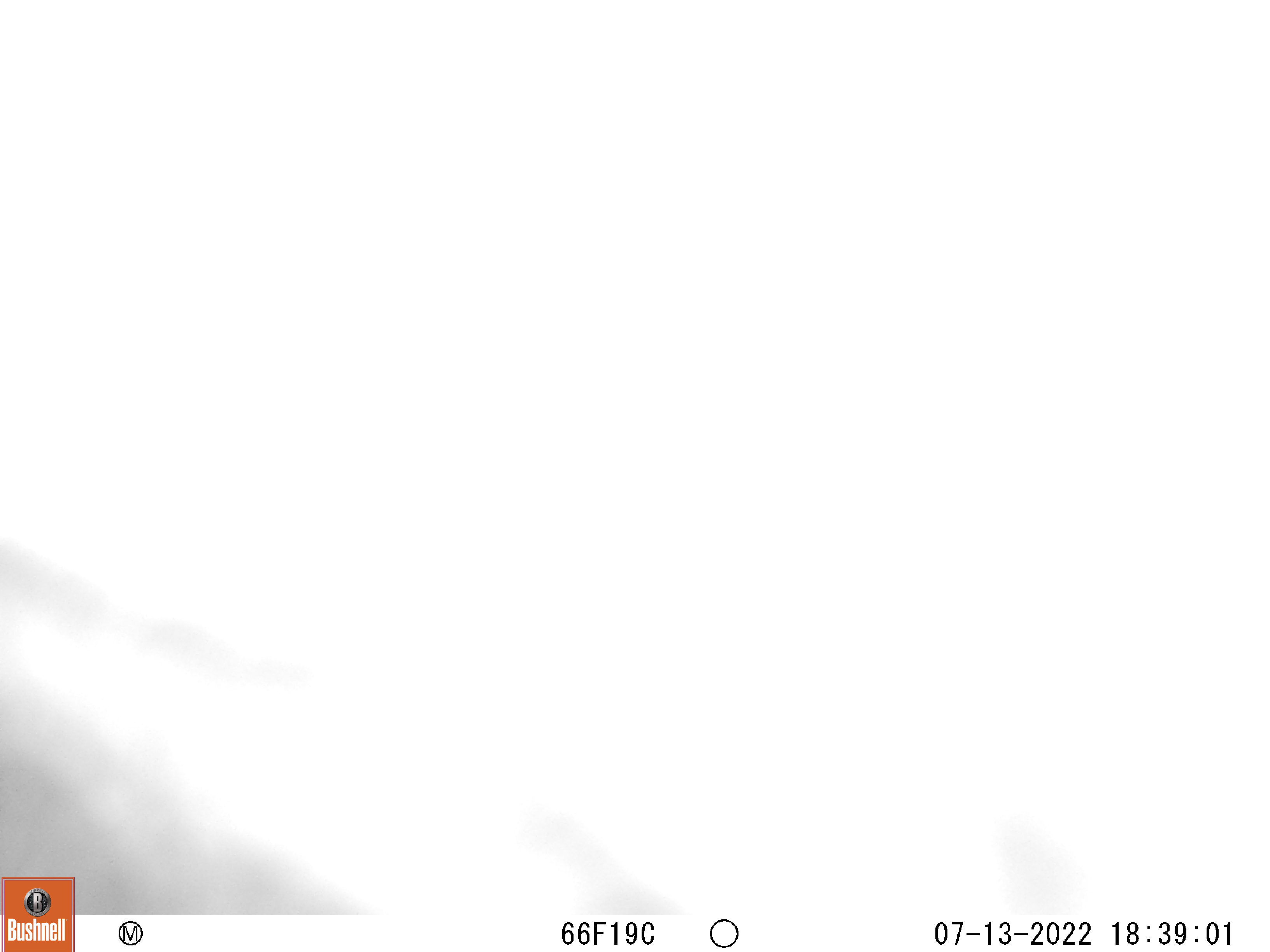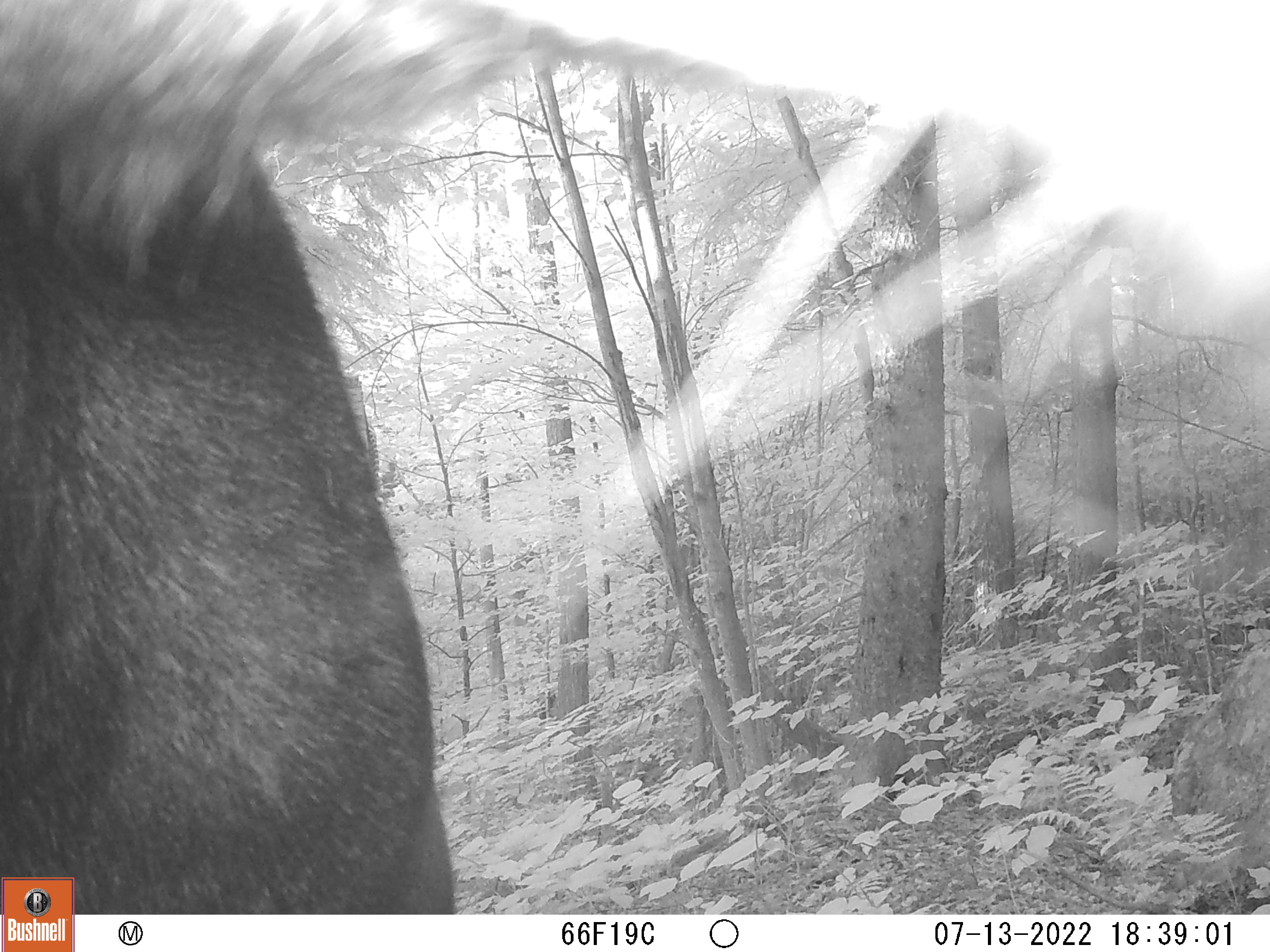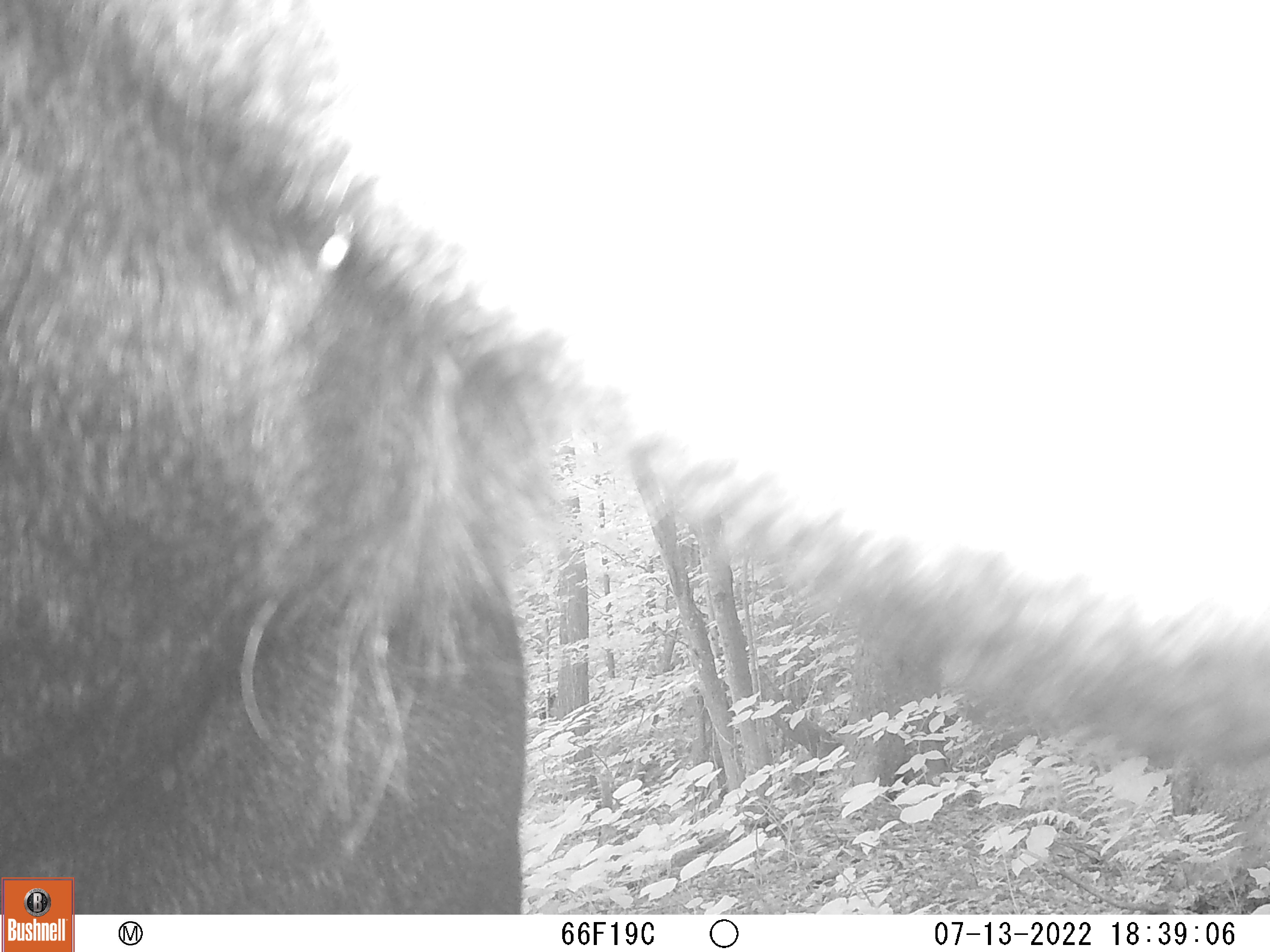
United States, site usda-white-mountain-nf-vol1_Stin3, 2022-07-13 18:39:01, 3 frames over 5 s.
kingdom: Animalia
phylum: Chordata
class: Mammalia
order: Artiodactyla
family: Cervidae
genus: Alces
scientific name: Alces alces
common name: moose